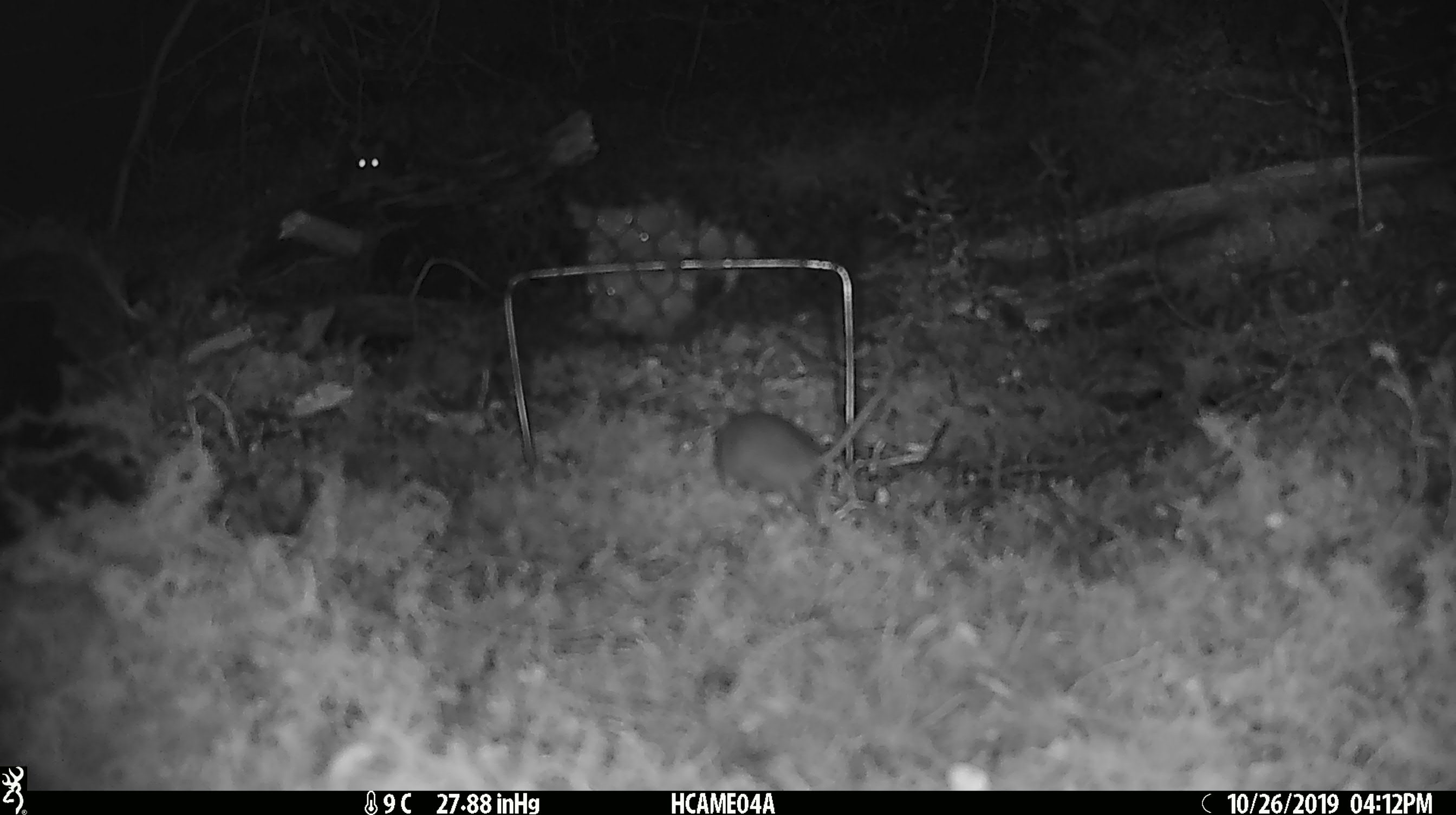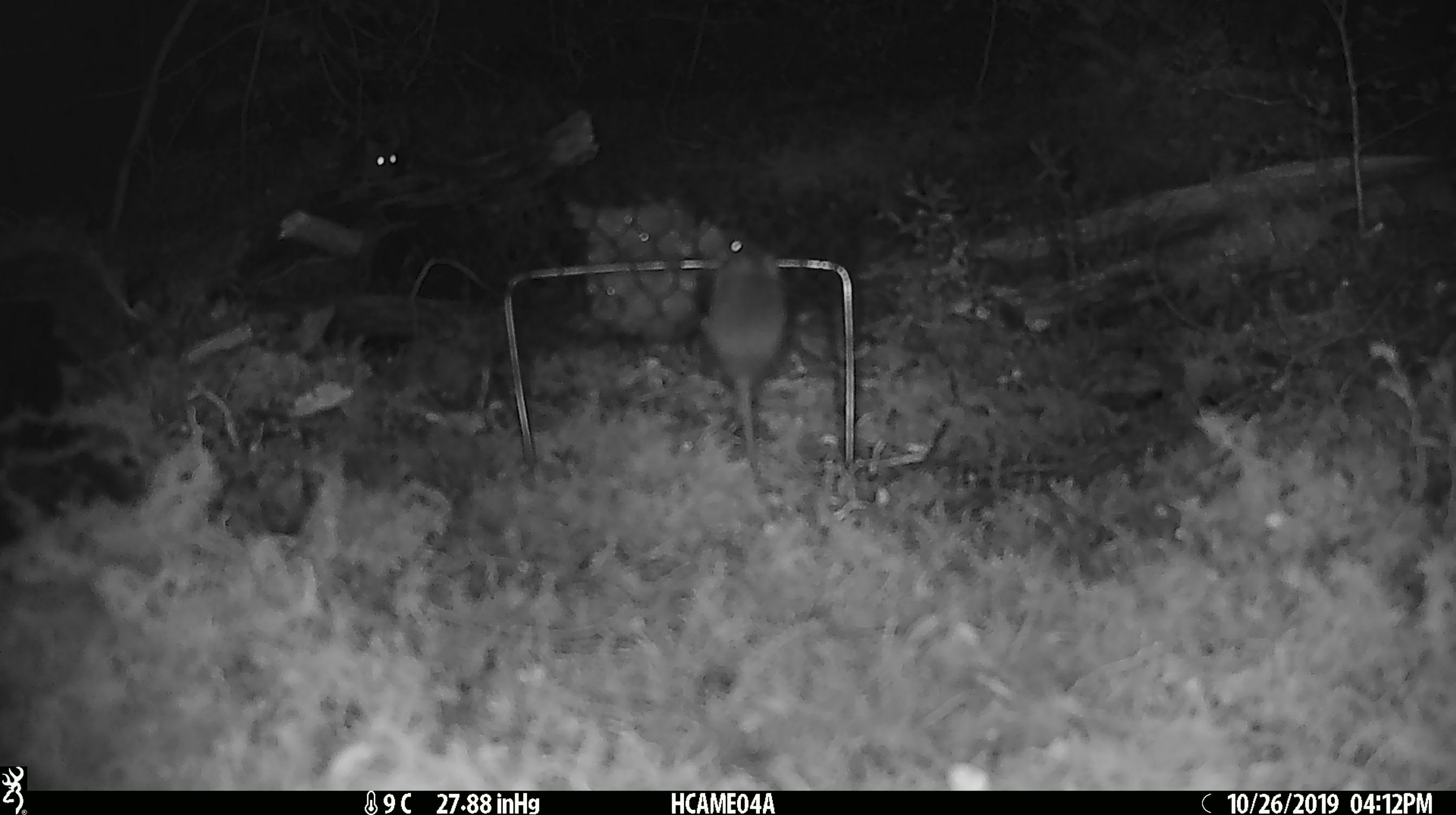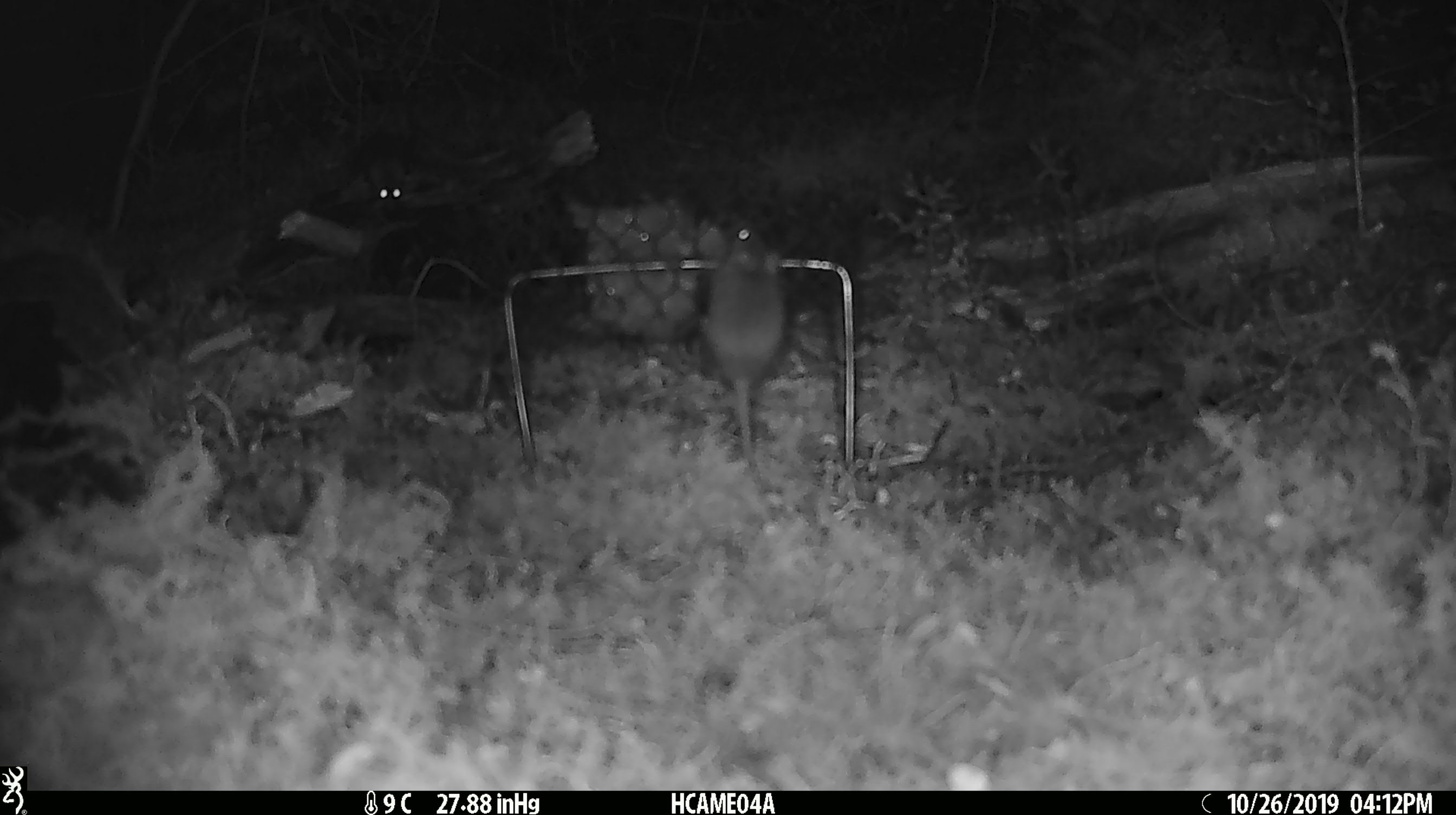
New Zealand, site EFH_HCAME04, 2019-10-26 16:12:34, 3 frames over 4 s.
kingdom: Animalia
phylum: Chordata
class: Mammalia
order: Rodentia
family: Muridae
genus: Mus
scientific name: Mus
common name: mouse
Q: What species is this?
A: Mouse (Mus).